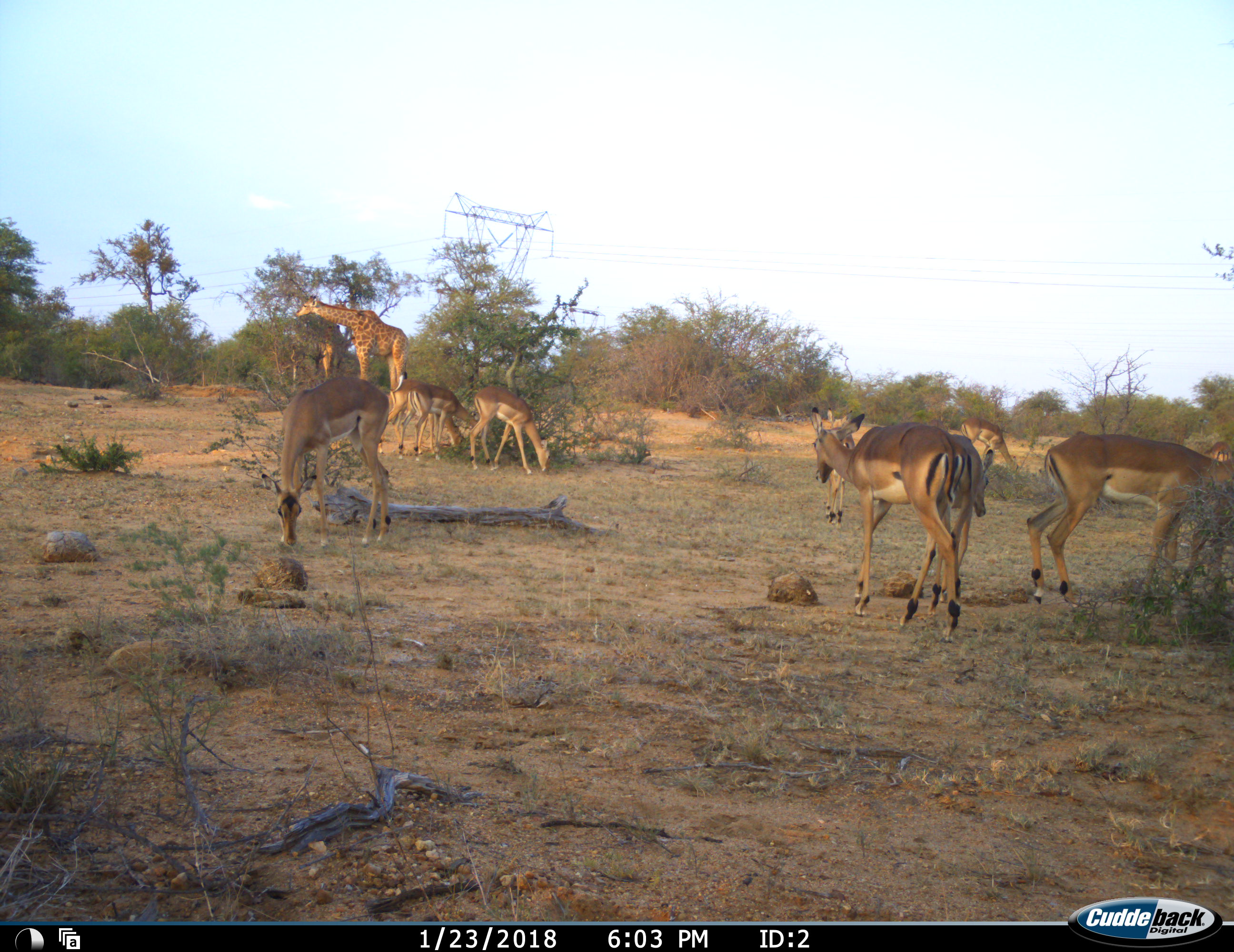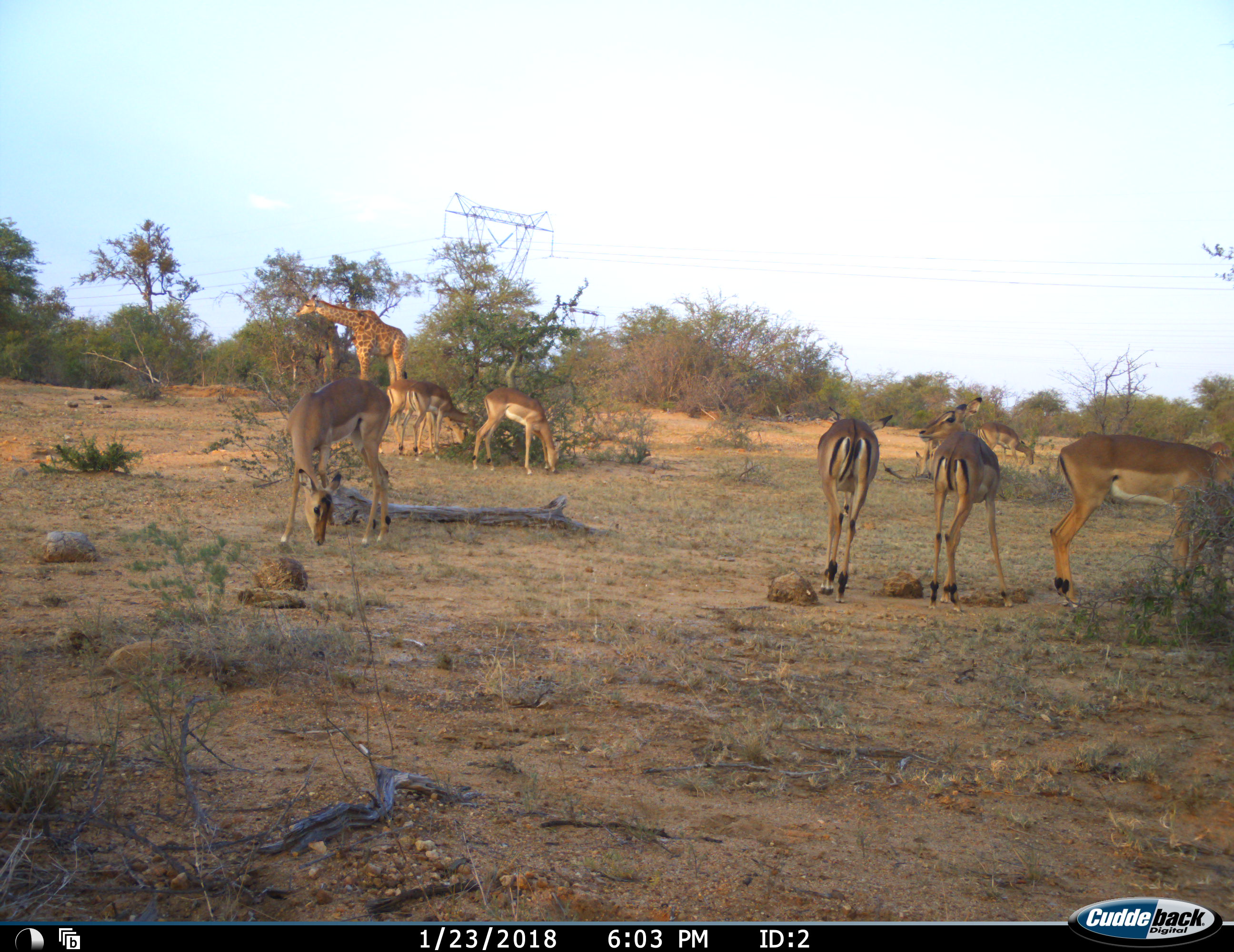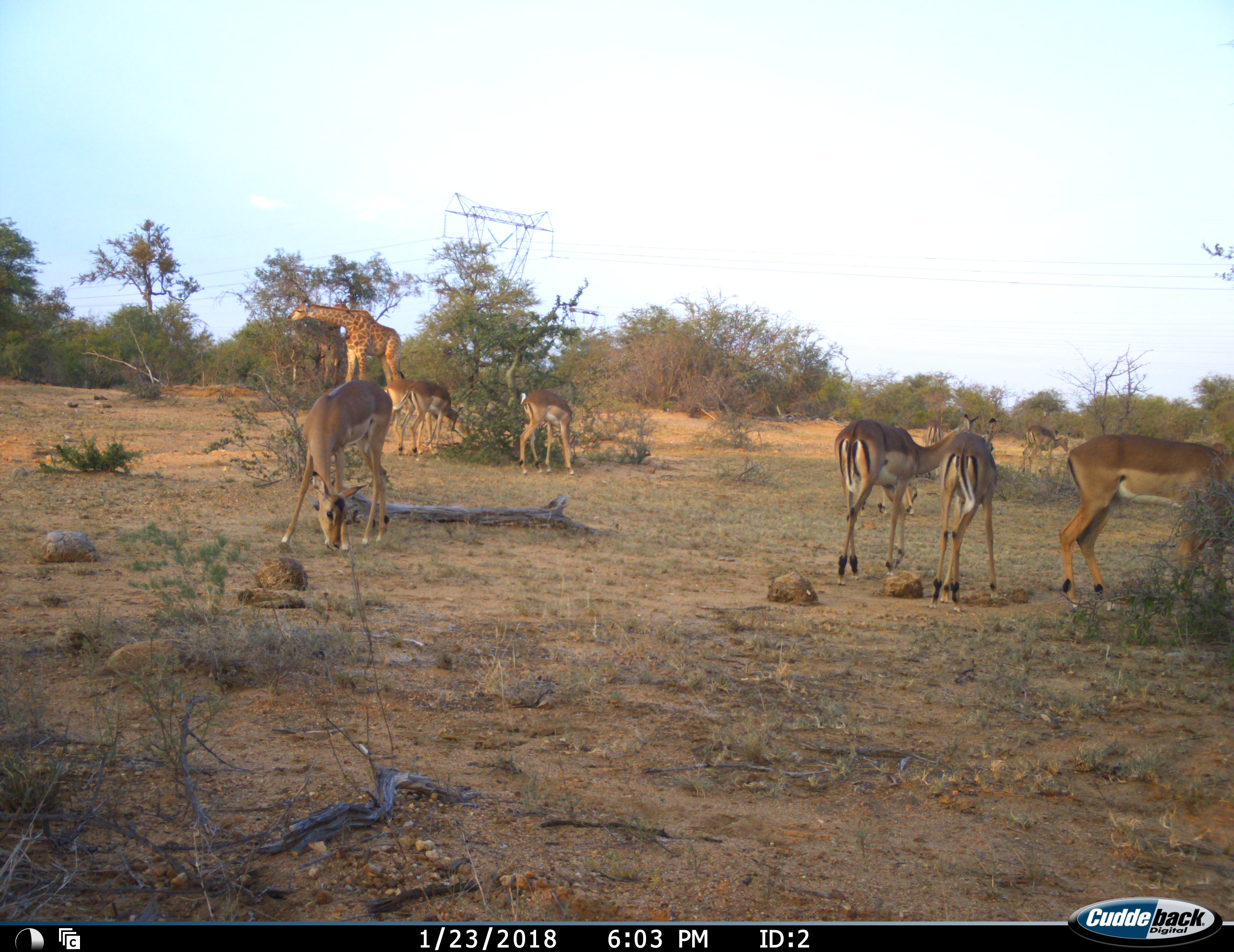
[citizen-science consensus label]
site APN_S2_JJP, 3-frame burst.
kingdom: Animalia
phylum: Chordata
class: Mammalia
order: Artiodactyla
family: Giraffidae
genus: Giraffa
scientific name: Giraffa camelopardalis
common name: giraffe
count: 2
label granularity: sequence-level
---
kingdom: Animalia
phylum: Chordata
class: Mammalia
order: Artiodactyla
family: Bovidae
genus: Aepyceros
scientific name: Aepyceros melampus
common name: impala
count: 10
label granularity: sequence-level